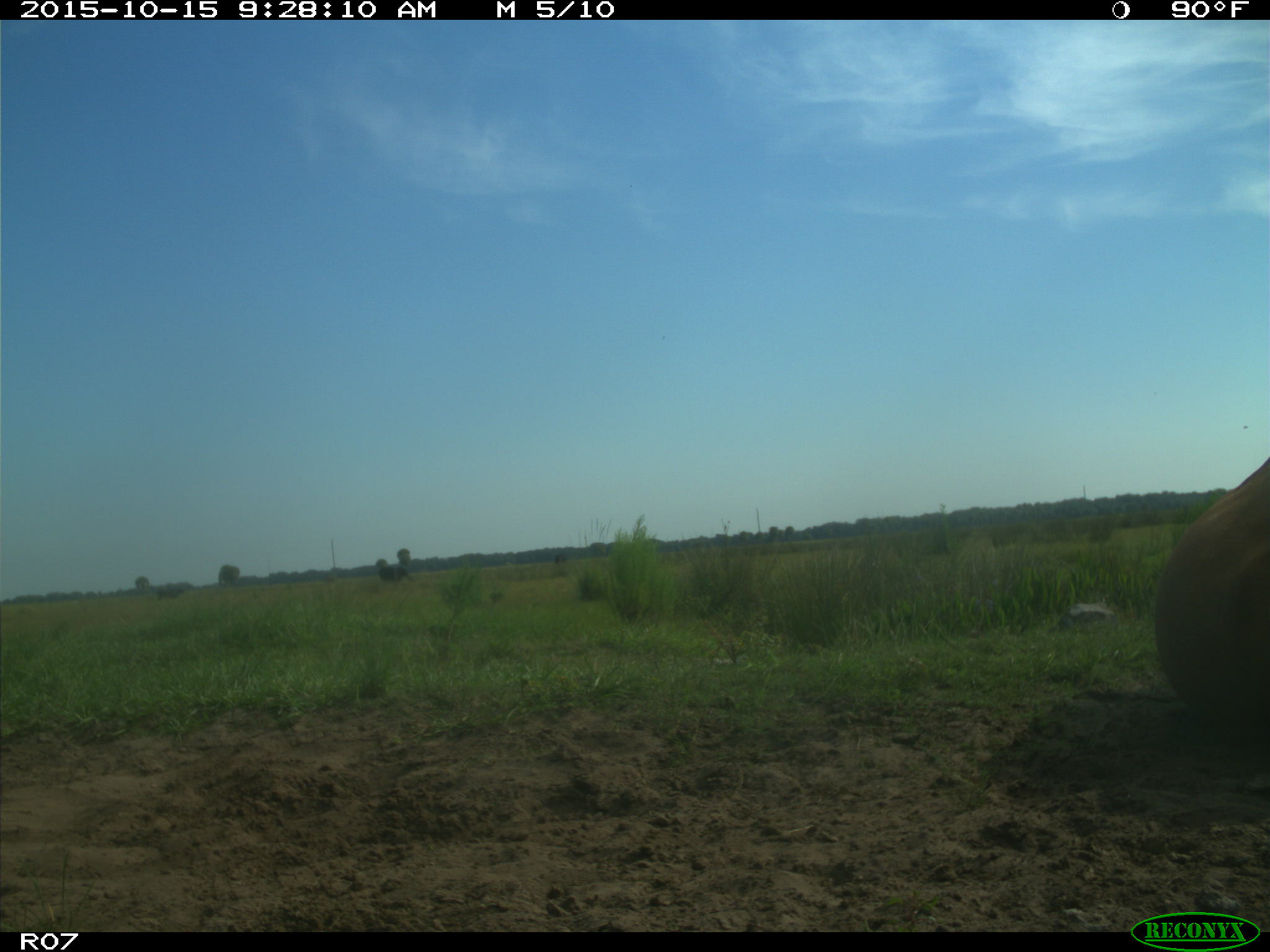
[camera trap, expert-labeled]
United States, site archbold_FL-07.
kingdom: Animalia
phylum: Chordata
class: Mammalia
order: Artiodactyla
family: Bovidae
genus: Bos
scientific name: Bos taurus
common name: domestic cow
Bos taurus (domestic cow).